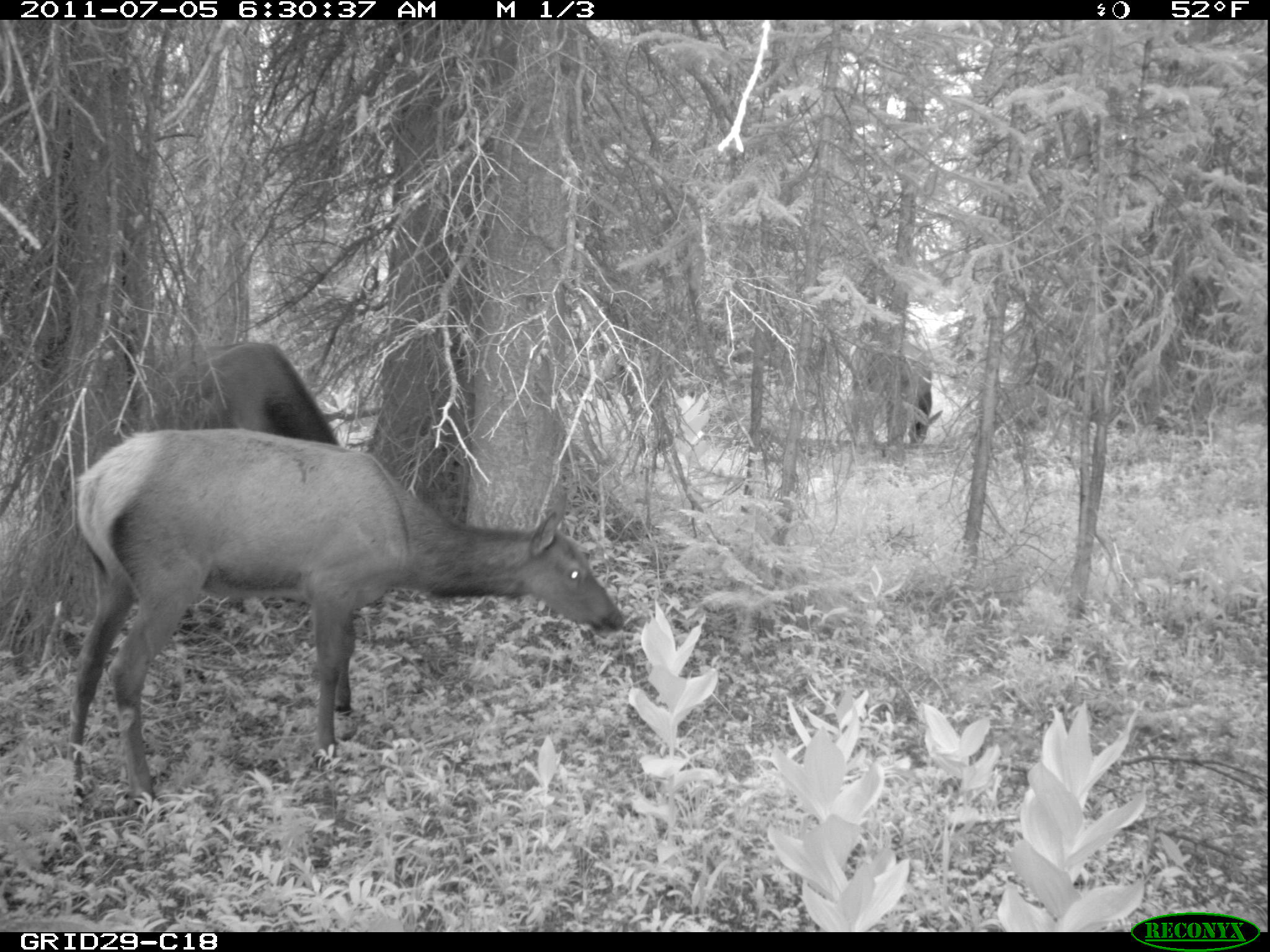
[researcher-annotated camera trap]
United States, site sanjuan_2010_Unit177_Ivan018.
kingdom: Animalia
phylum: Chordata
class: Mammalia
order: Artiodactyla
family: Cervidae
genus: Cervus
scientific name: Cervus elaphus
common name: red deer